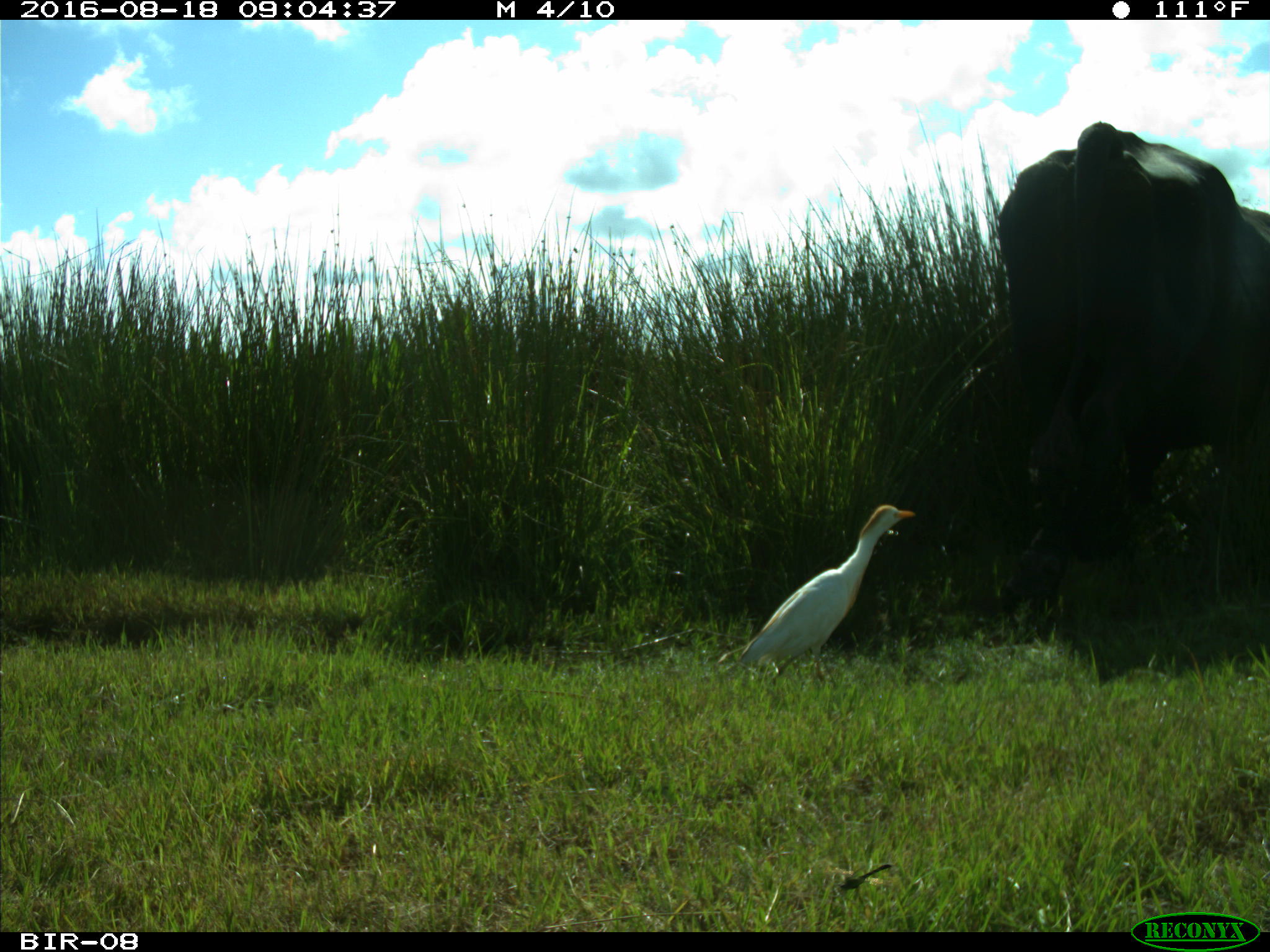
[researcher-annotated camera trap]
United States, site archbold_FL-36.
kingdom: Animalia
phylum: Chordata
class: Mammalia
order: Artiodactyla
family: Bovidae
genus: Bos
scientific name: Bos taurus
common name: domestic cow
Bos taurus (domestic cow).